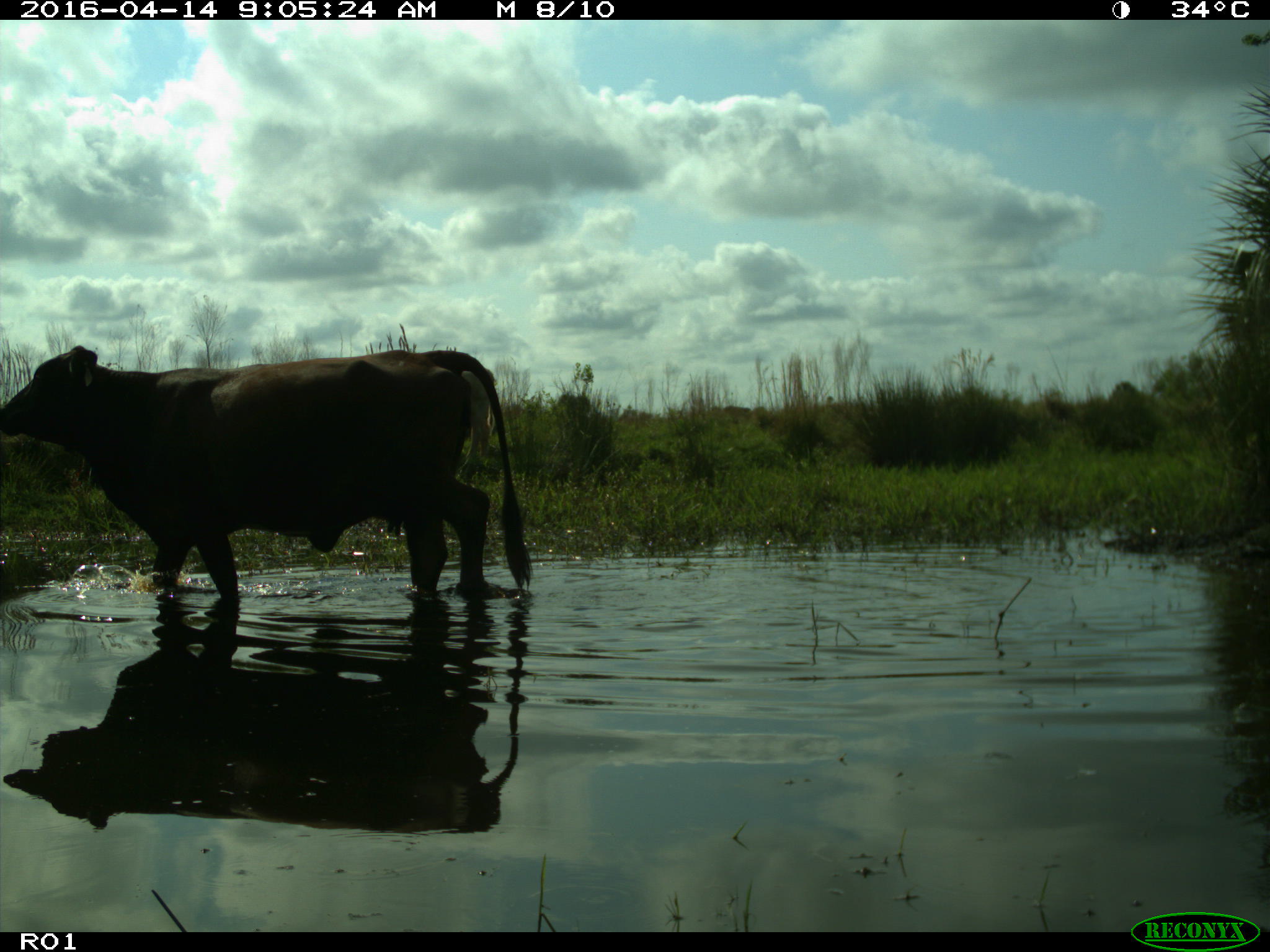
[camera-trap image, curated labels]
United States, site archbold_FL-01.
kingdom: Animalia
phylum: Chordata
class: Mammalia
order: Artiodactyla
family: Bovidae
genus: Bos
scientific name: Bos taurus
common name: domestic cow